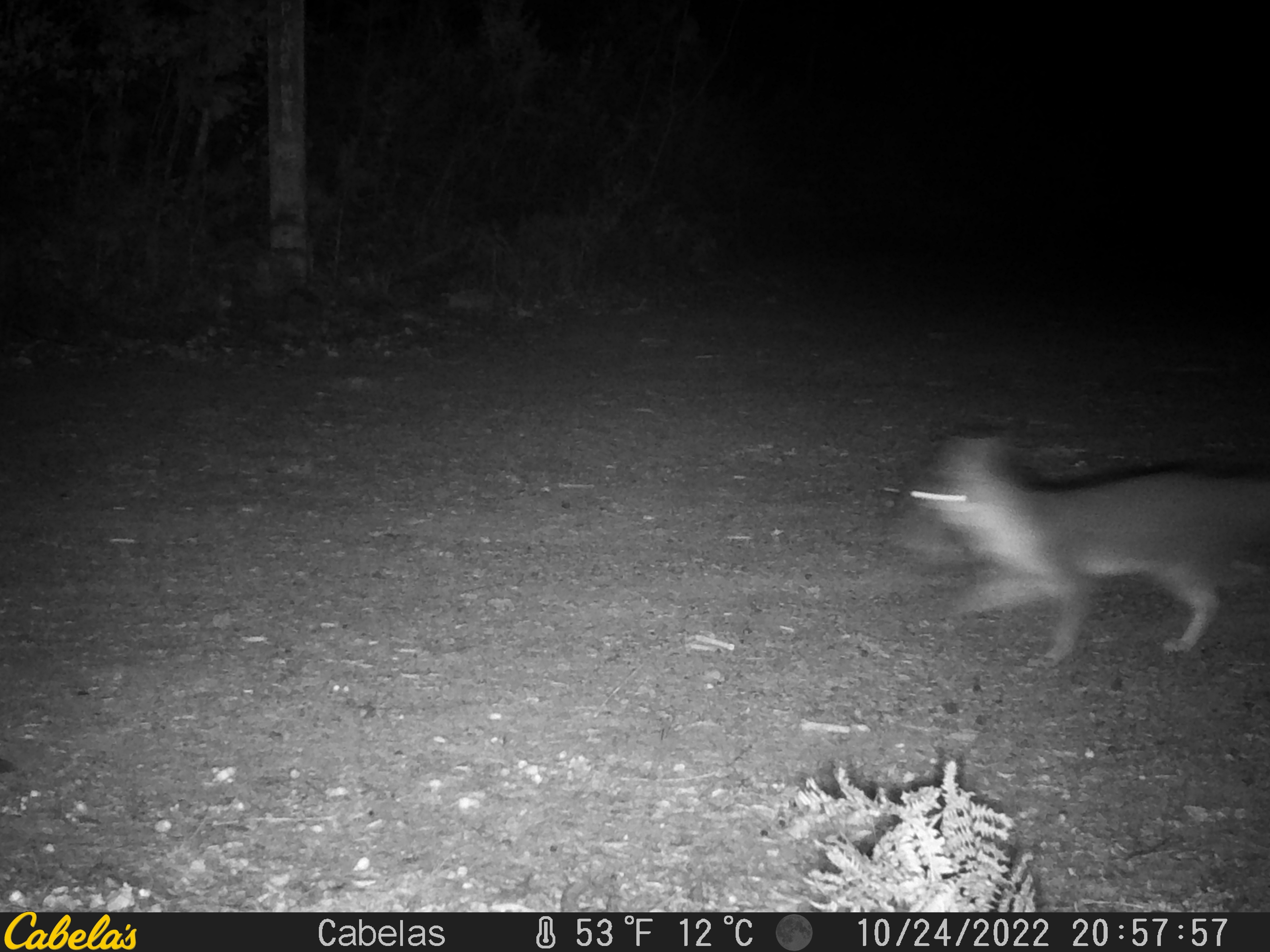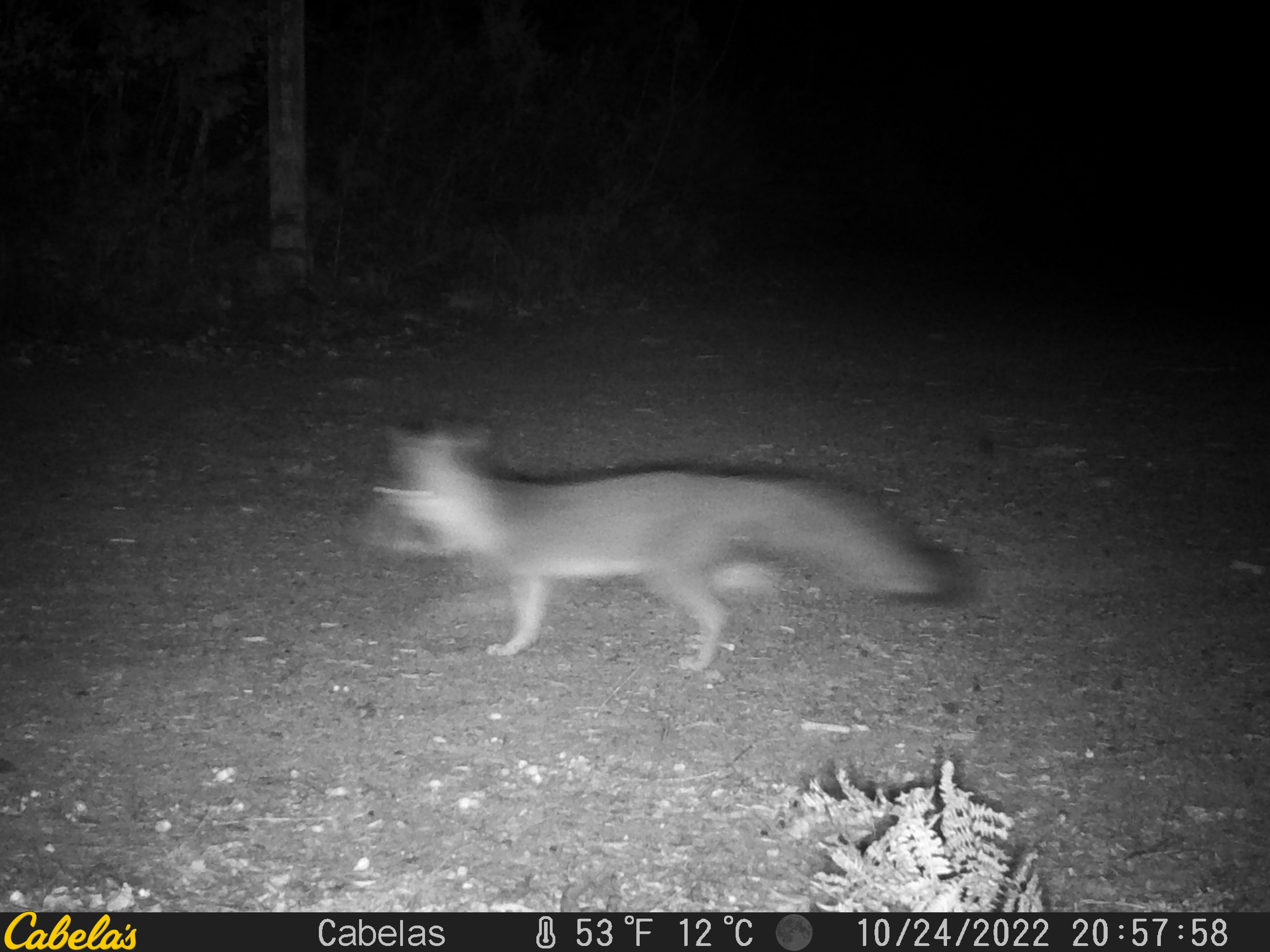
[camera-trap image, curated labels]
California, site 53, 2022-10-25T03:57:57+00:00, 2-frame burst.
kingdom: Animalia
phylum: Chordata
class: Mammalia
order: Carnivora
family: Canidae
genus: Urocyon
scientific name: Urocyon cinereoargenteus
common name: gray fox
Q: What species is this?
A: Gray fox (Urocyon cinereoargenteus).